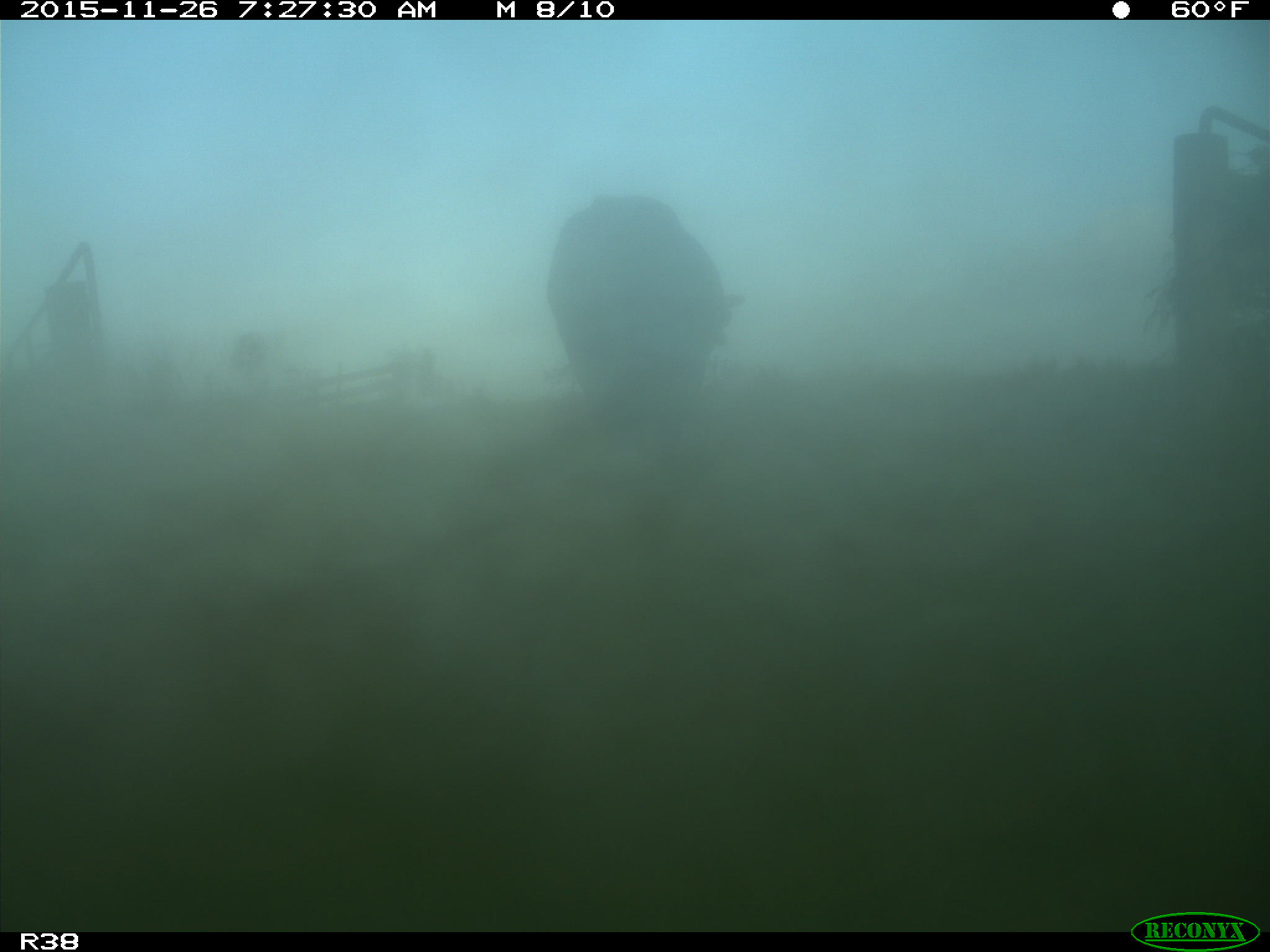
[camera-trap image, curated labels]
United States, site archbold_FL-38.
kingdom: Animalia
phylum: Chordata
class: Mammalia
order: Artiodactyla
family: Bovidae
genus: Bos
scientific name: Bos taurus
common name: domestic cow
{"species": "Bos taurus (domestic cow)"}